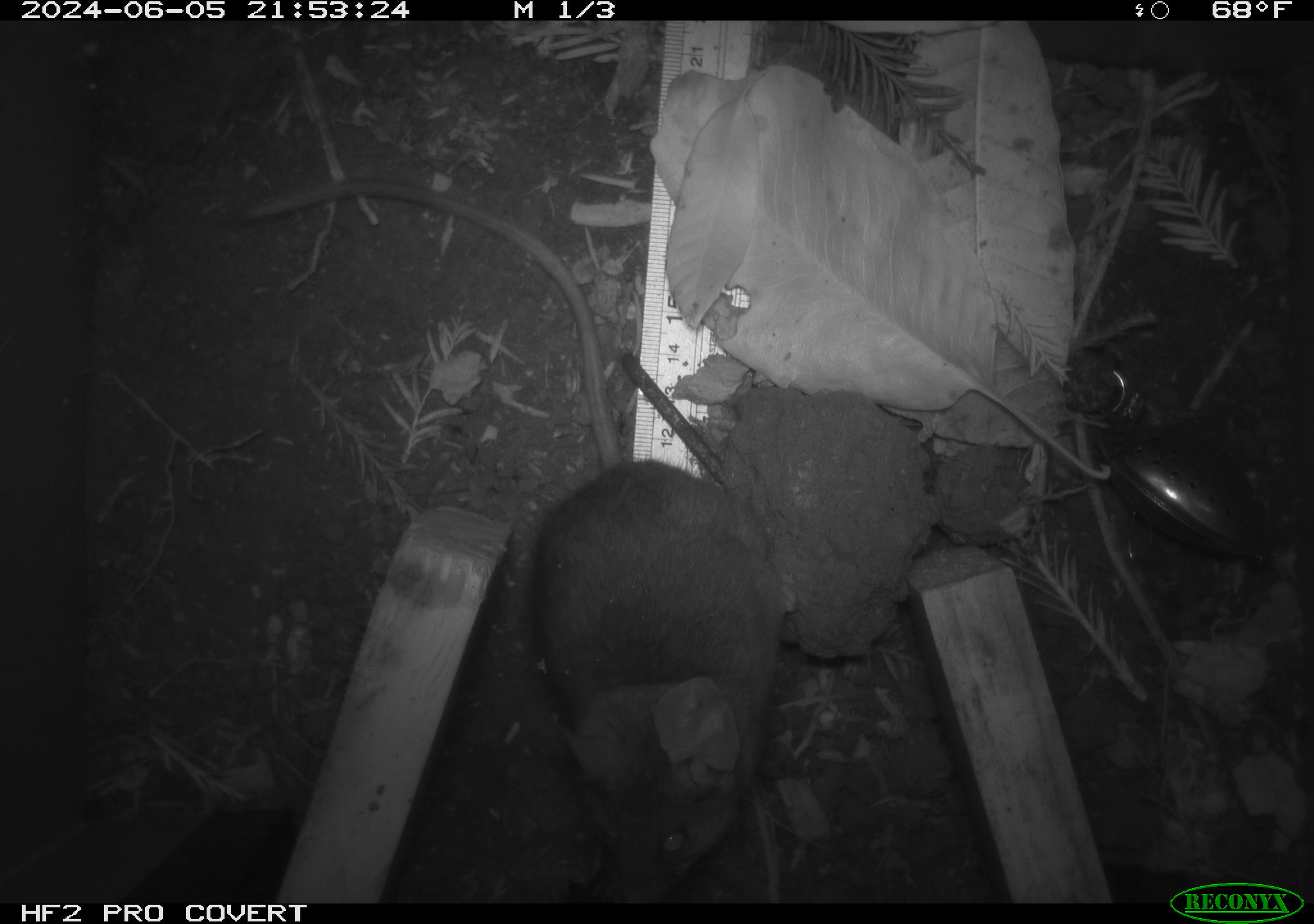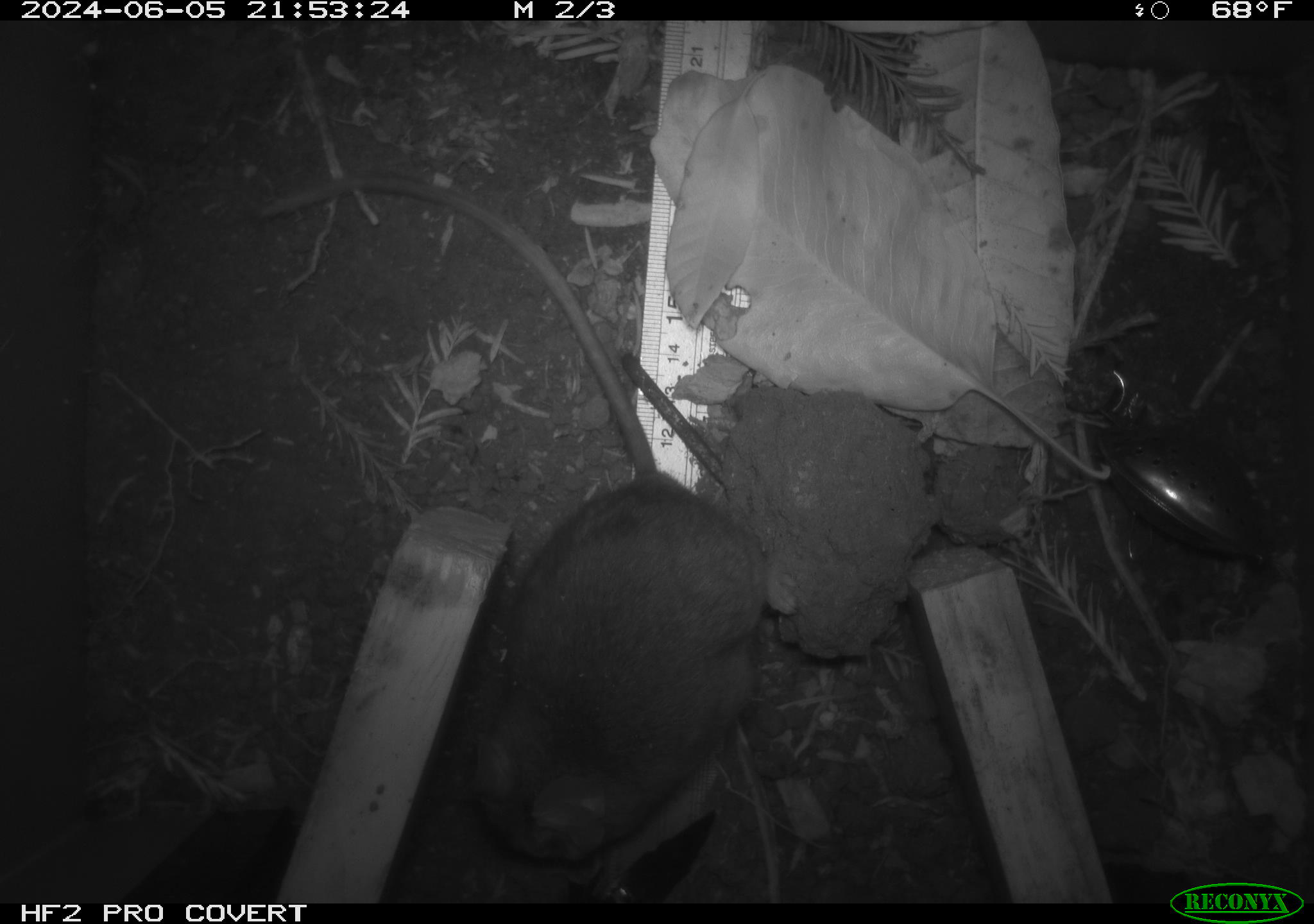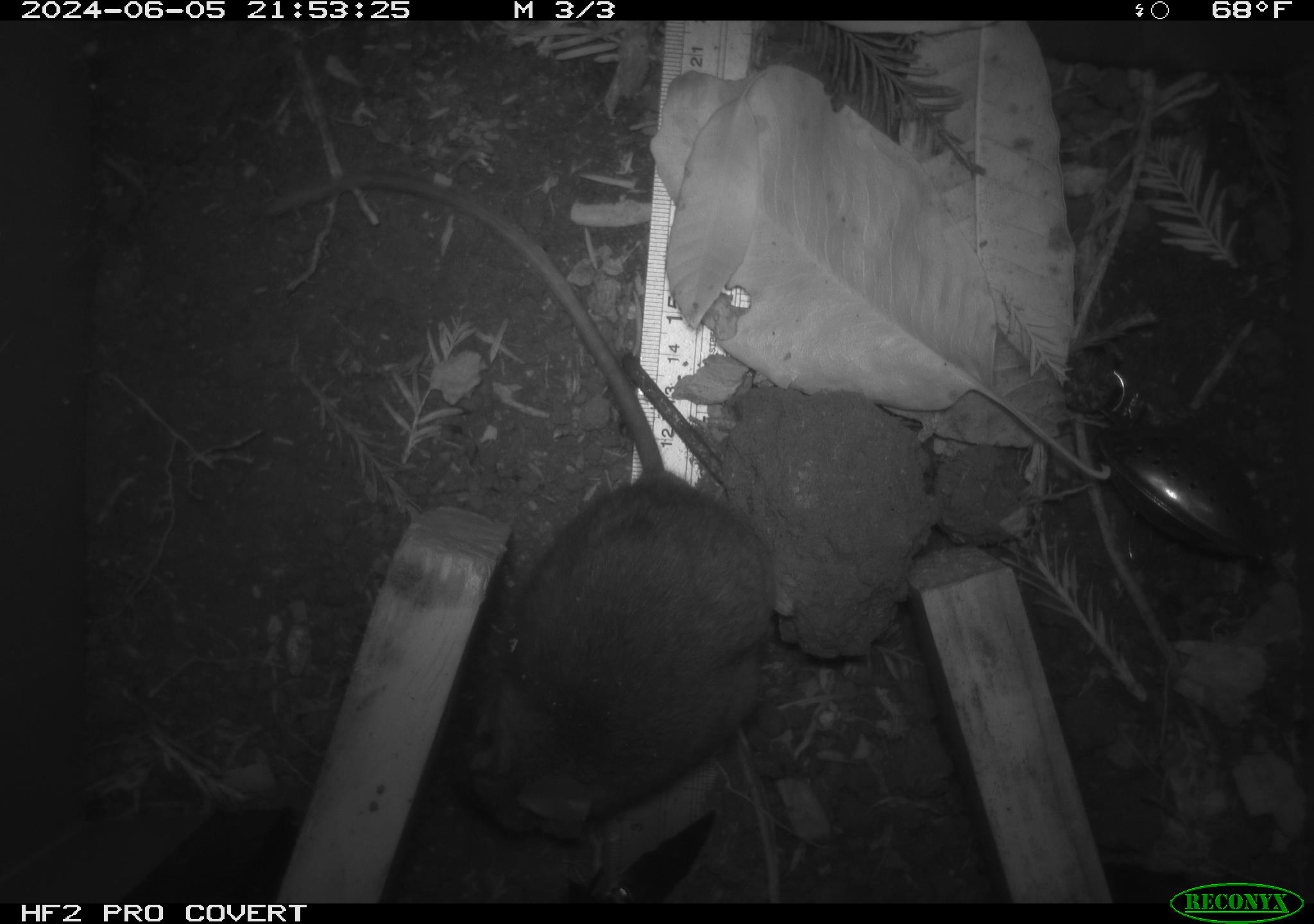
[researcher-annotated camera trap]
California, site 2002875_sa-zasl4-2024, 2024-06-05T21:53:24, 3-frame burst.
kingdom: Animalia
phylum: Chordata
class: Mammalia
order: Rodentia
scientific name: Rodentia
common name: rodent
Rodent (Rodentia).